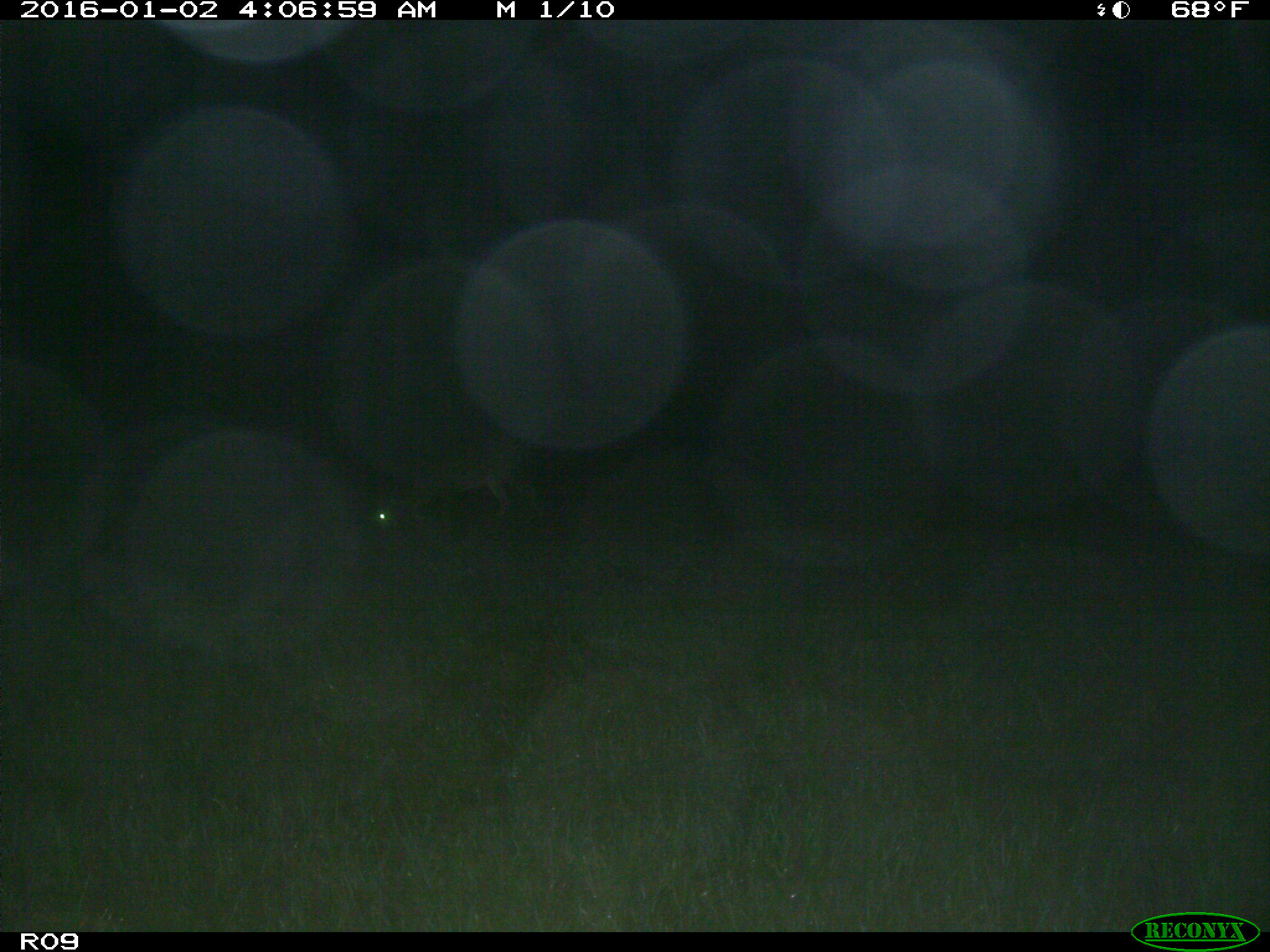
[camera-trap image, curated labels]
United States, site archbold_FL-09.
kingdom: Animalia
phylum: Chordata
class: Mammalia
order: Artiodactyla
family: Cervidae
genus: Odocoileus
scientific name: Odocoileus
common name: deer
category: unidentified deer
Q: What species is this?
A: Unidentified deer (deer) (Odocoileus).